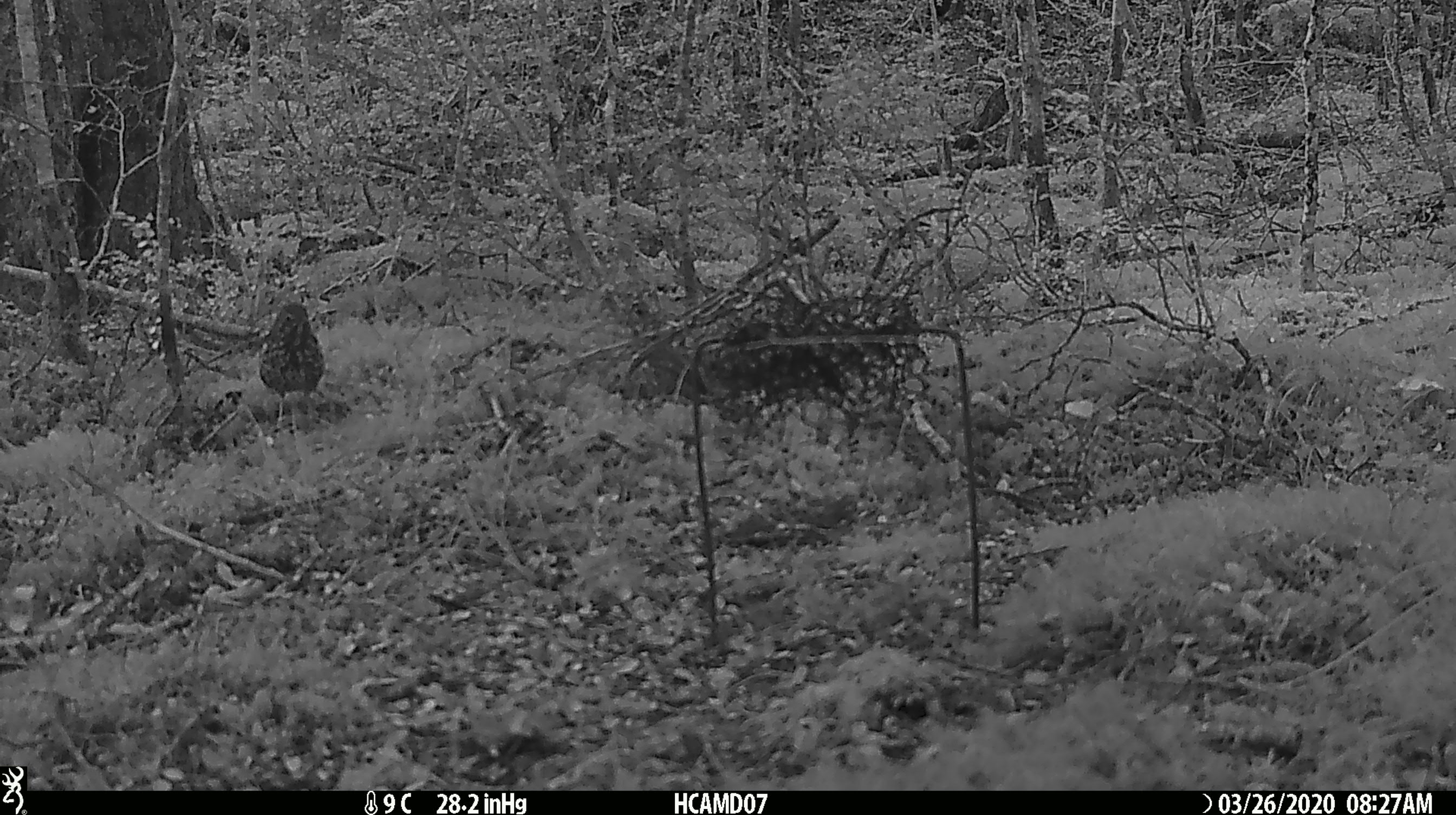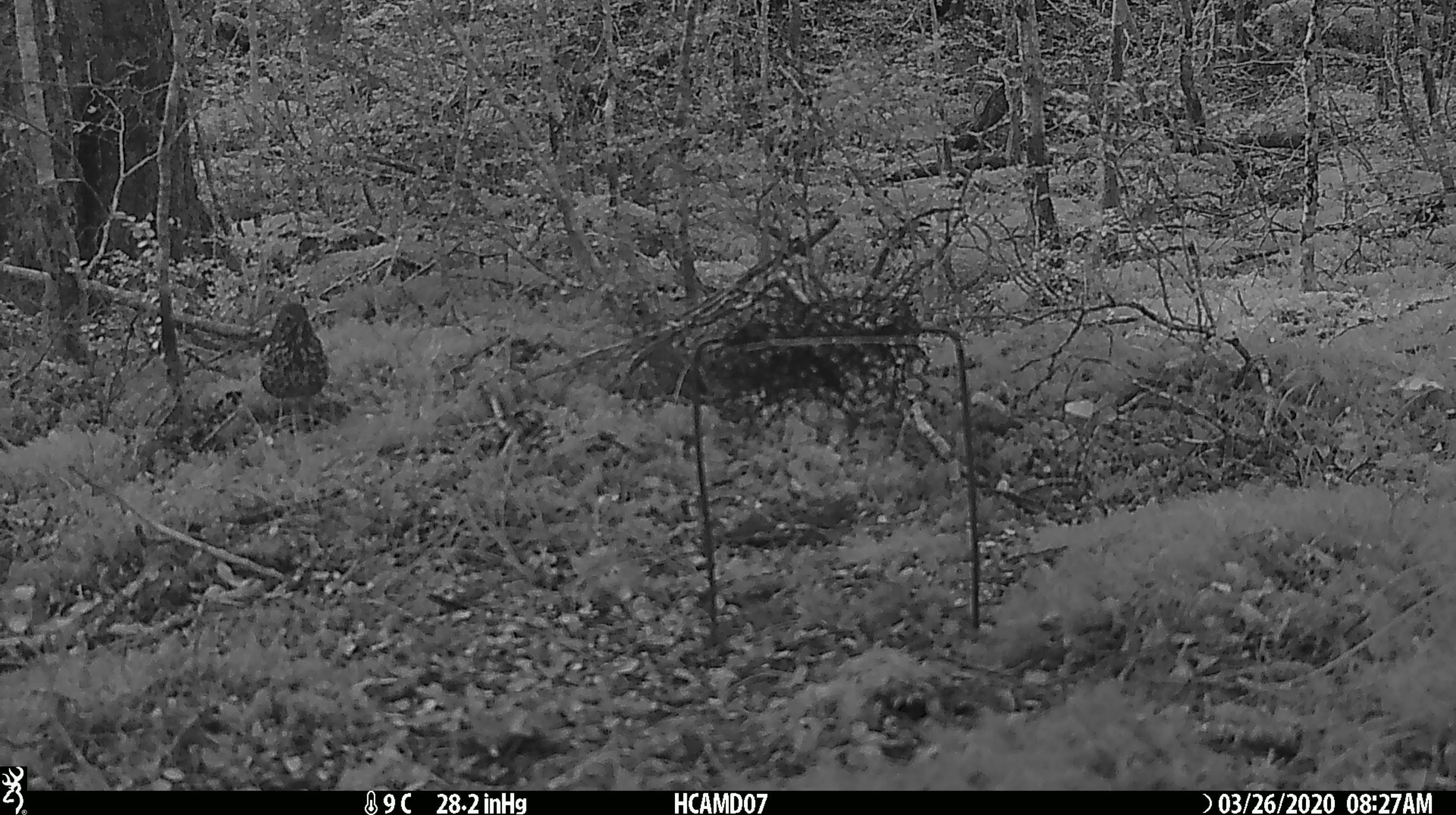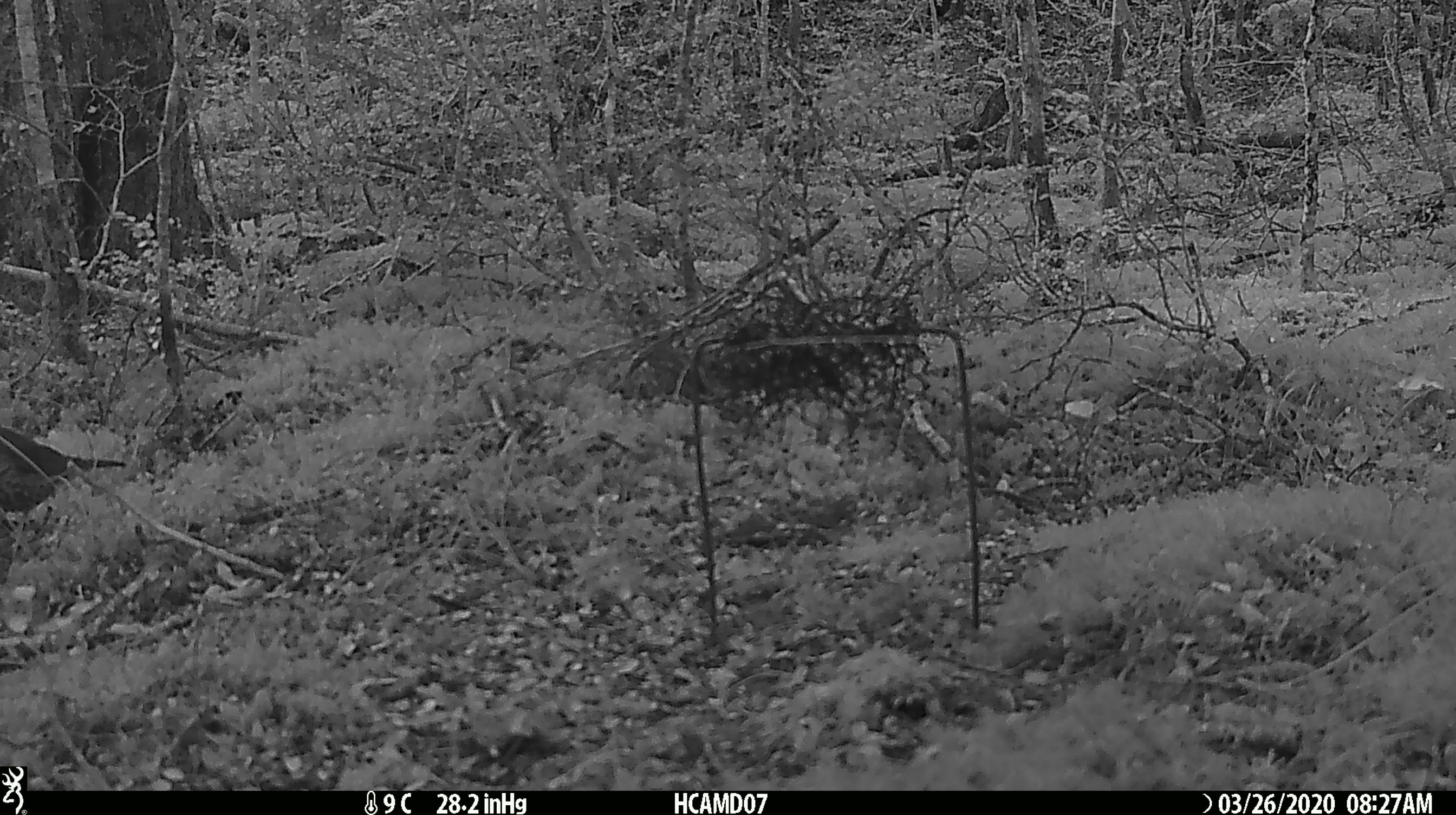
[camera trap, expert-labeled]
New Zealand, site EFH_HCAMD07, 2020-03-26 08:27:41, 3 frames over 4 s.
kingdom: Animalia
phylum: Chordata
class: Aves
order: Passeriformes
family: Turdidae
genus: Turdus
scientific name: Turdus philomelos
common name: song thrush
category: thrush